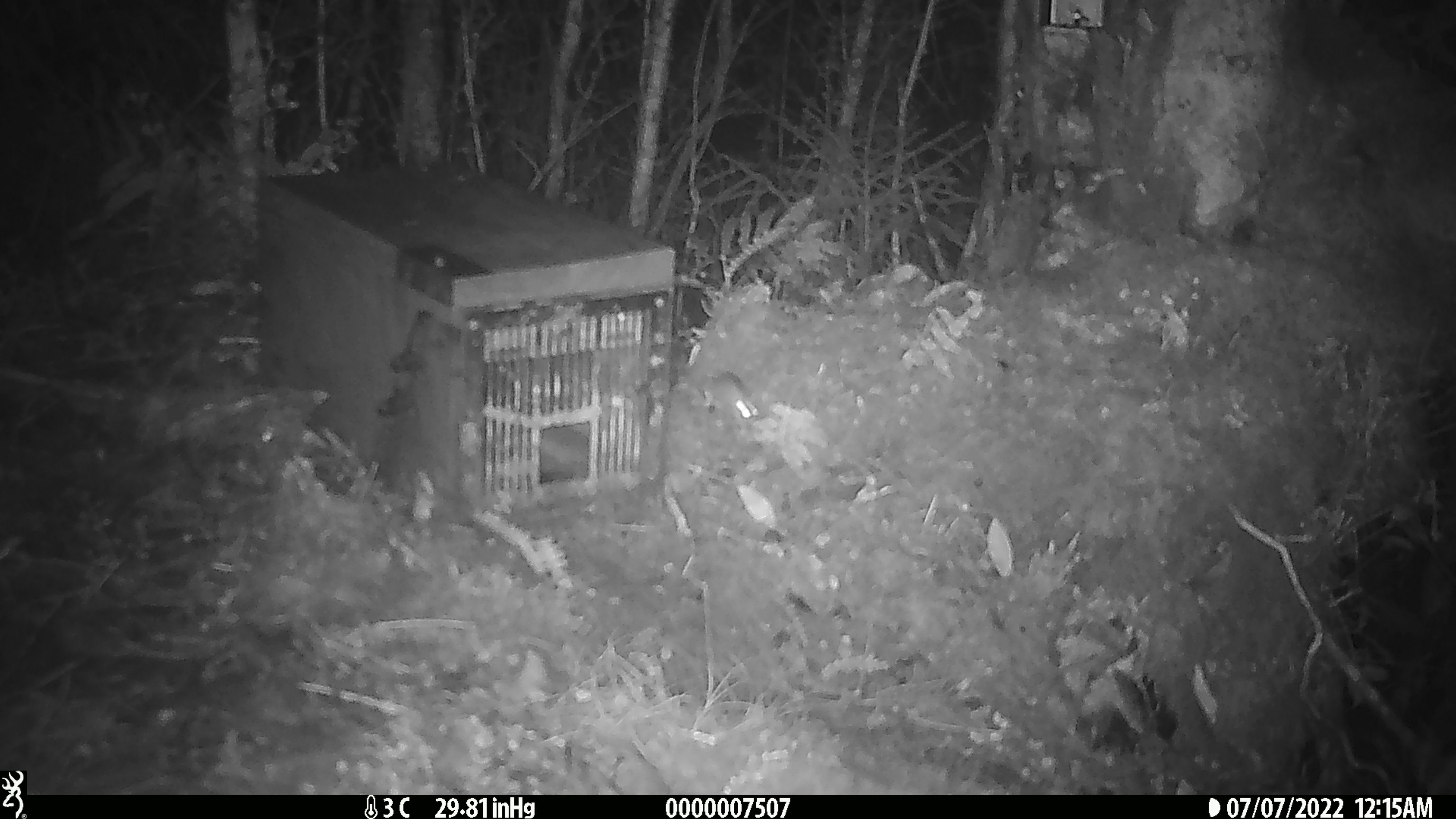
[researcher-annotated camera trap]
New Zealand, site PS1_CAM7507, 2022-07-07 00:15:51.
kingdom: Animalia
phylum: Chordata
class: Mammalia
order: Rodentia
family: Muridae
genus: Mus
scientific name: Mus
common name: mouse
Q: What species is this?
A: Mouse (Mus).